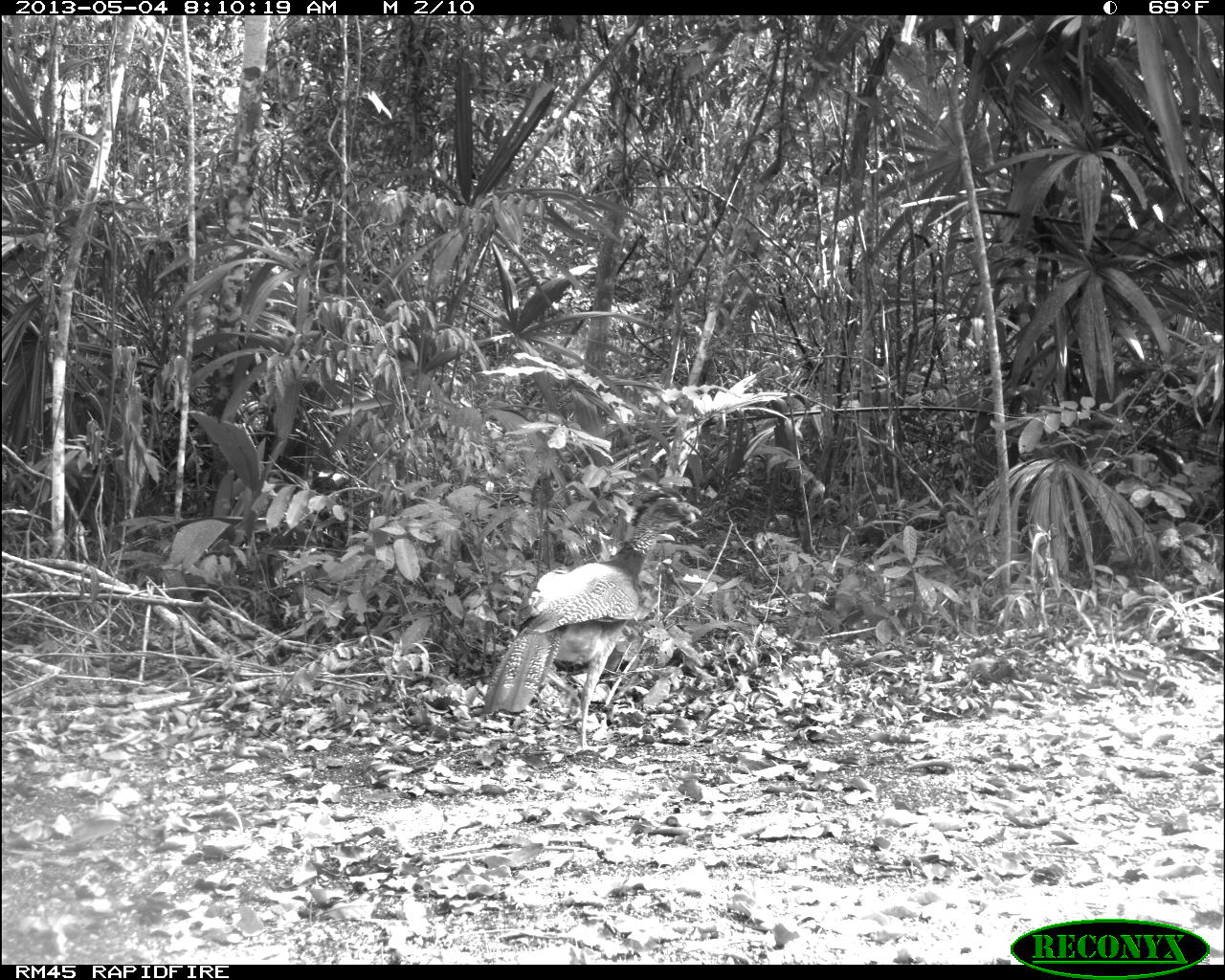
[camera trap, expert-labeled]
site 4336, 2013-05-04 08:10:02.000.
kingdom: Animalia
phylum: Chordata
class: Aves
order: Galliformes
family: Cracidae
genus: Crax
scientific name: Crax rubra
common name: great curassow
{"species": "Crax rubra (great curassow)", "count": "1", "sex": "female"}